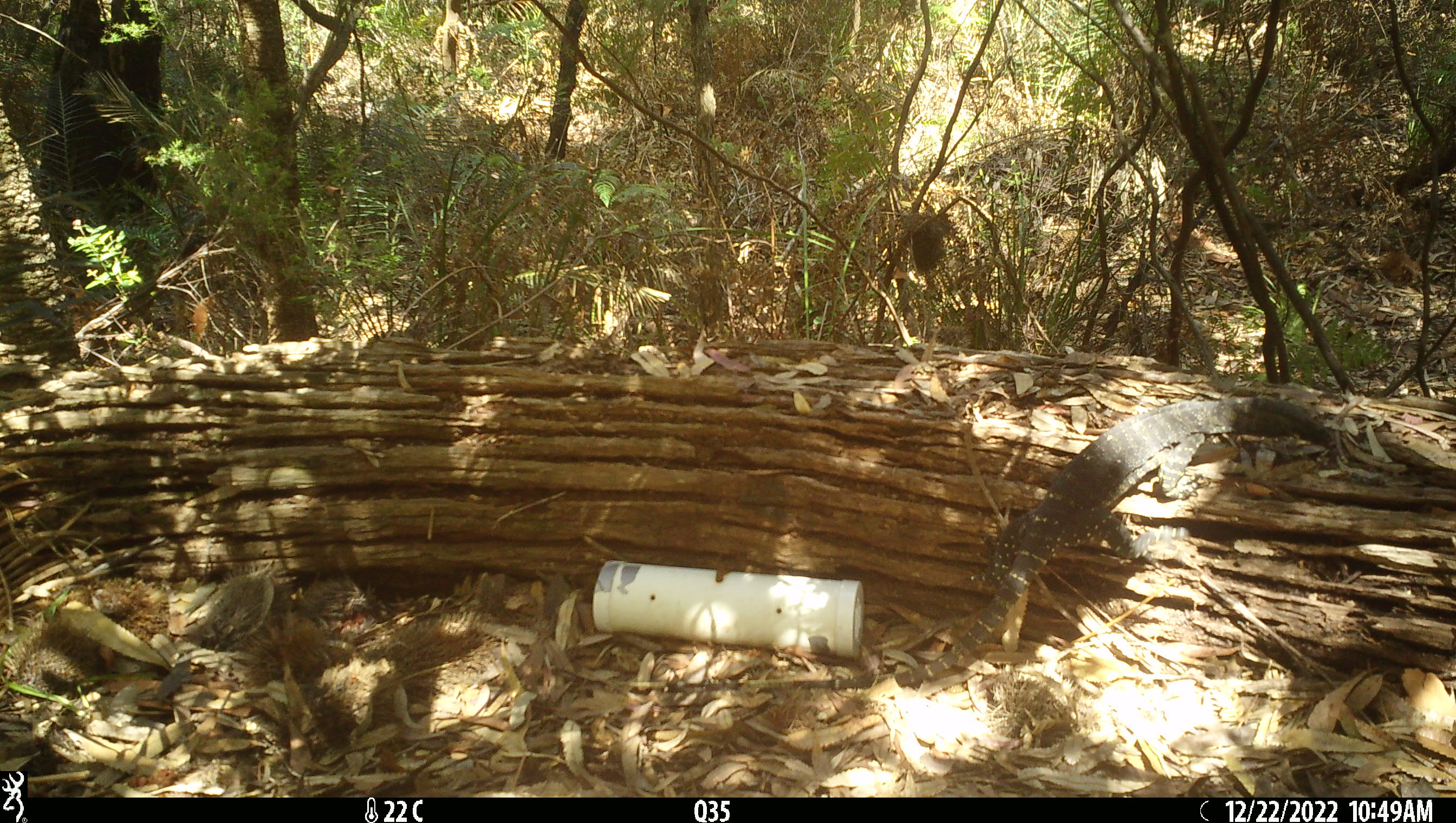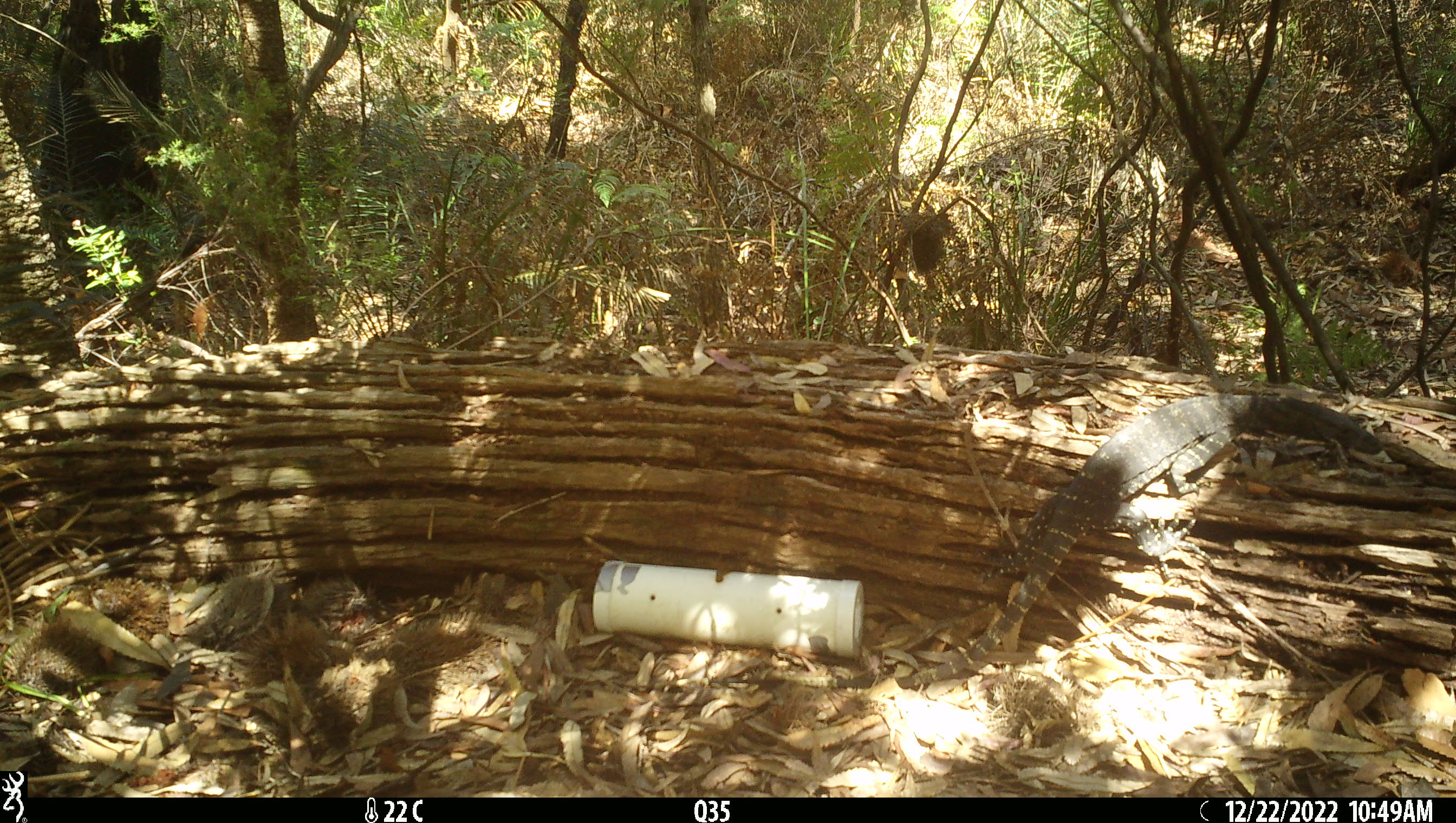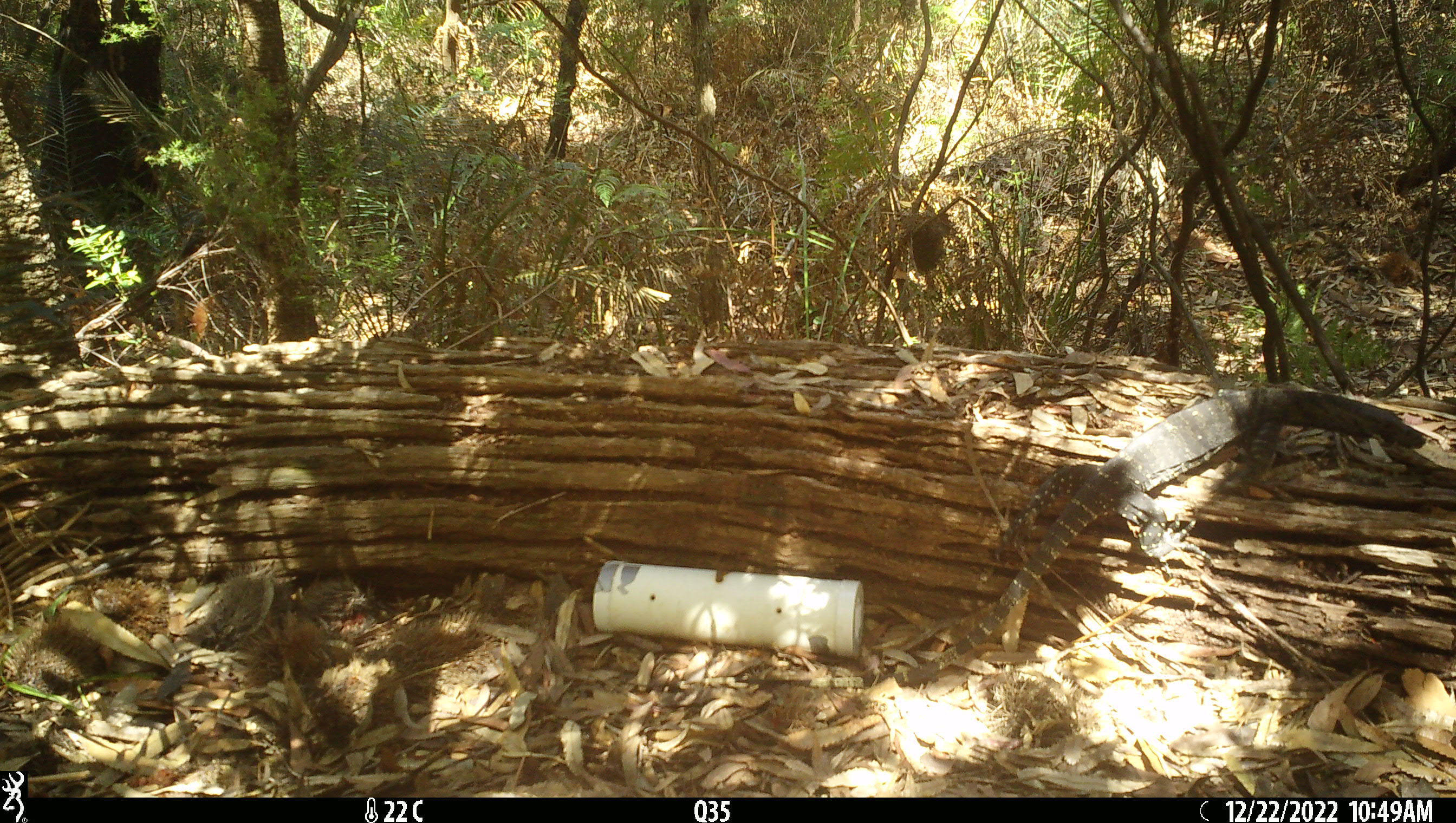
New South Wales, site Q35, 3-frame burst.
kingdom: Animalia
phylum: Chordata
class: Reptilia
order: Squamata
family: Varanidae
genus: Varanus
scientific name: Varanus varius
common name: lace monitor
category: goanna